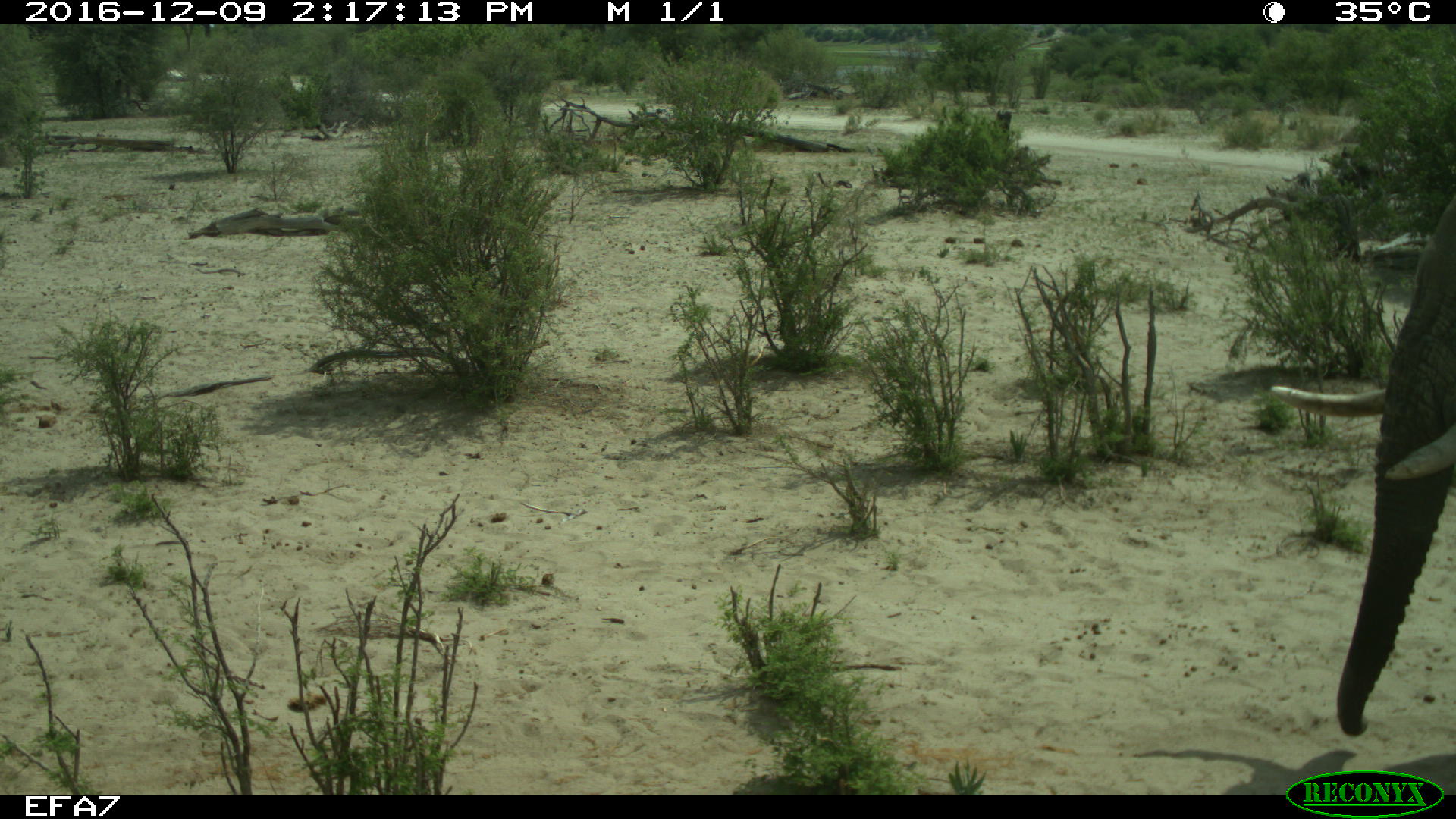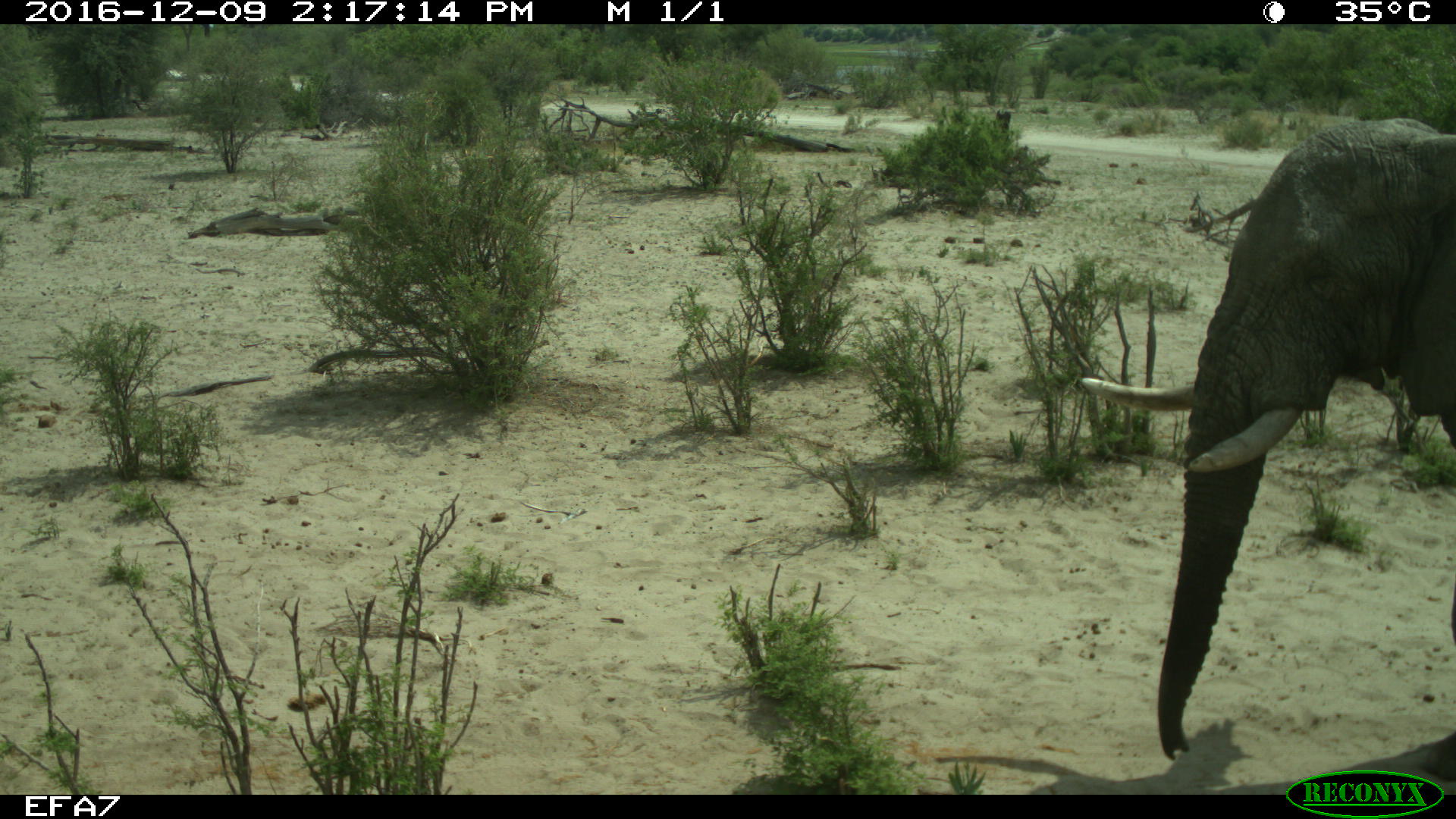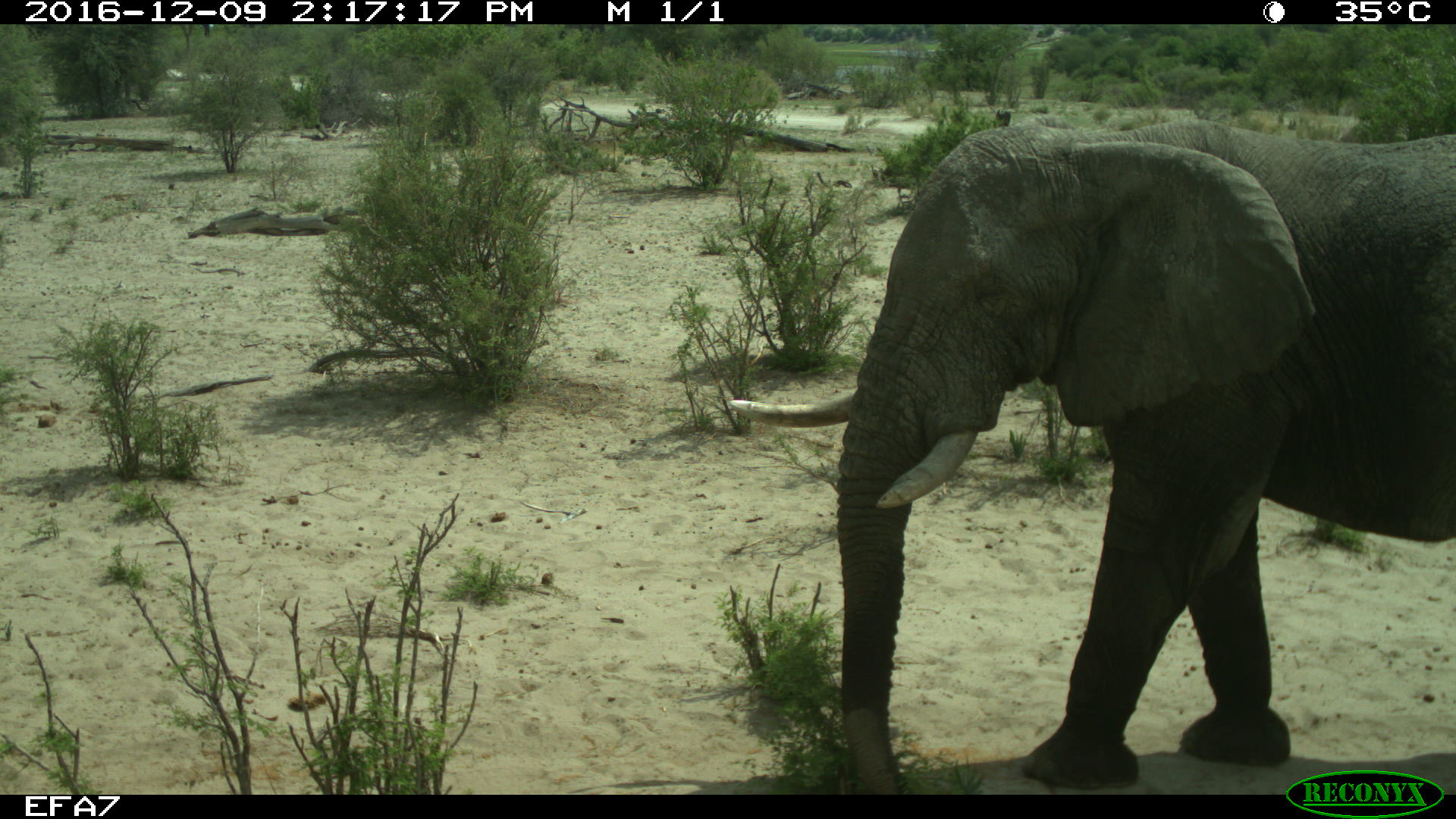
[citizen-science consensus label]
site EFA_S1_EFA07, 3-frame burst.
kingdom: Animalia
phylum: Chordata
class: Mammalia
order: Proboscidea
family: Elephantidae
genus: Loxodonta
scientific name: Loxodonta africana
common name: african bush elephant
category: elephant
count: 1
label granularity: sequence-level